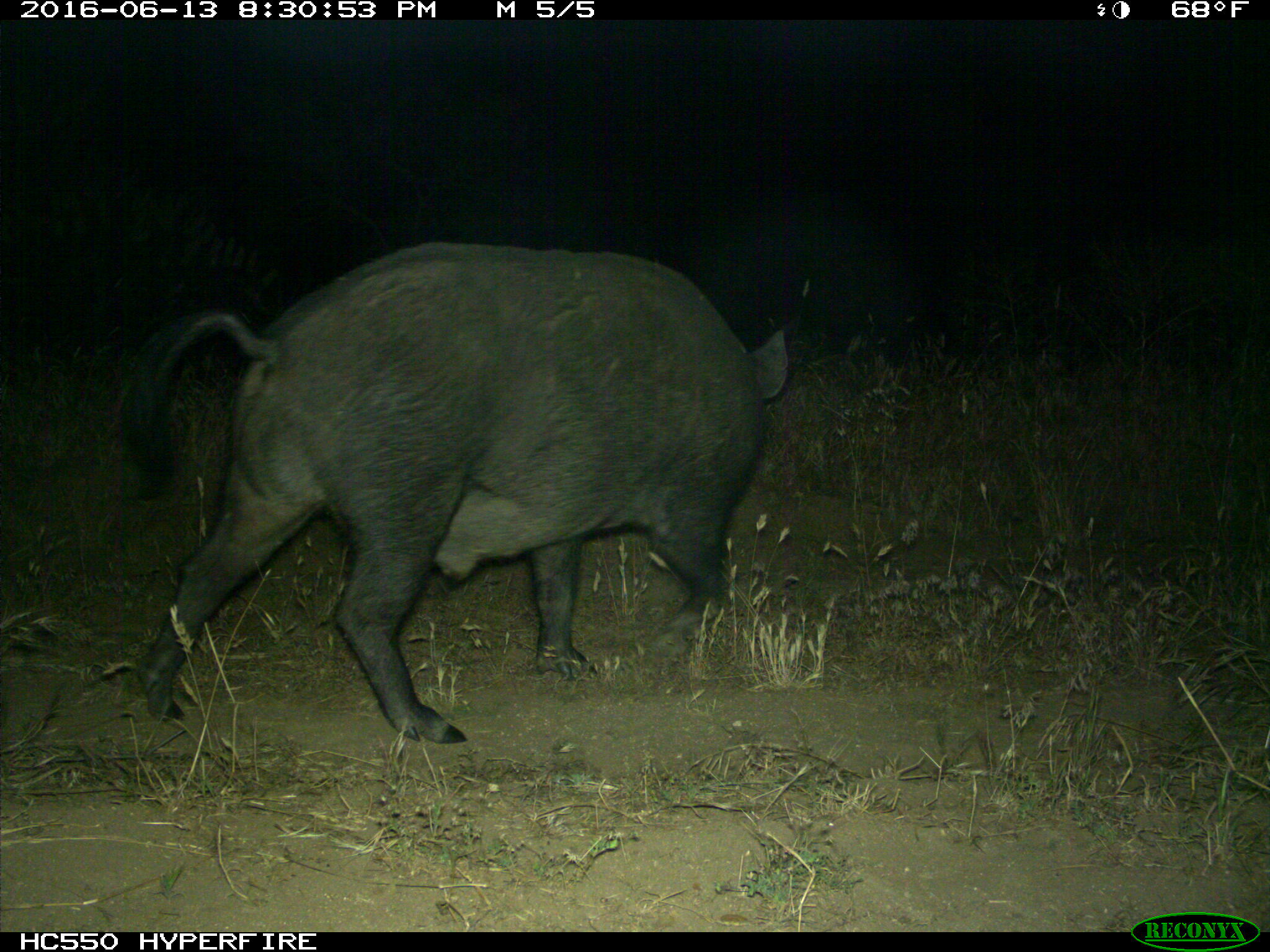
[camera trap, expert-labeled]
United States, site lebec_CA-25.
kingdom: Animalia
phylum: Chordata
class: Mammalia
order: Artiodactyla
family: Suidae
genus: Sus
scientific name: Sus scrofa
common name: wild boar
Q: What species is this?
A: Sus scrofa (wild boar).